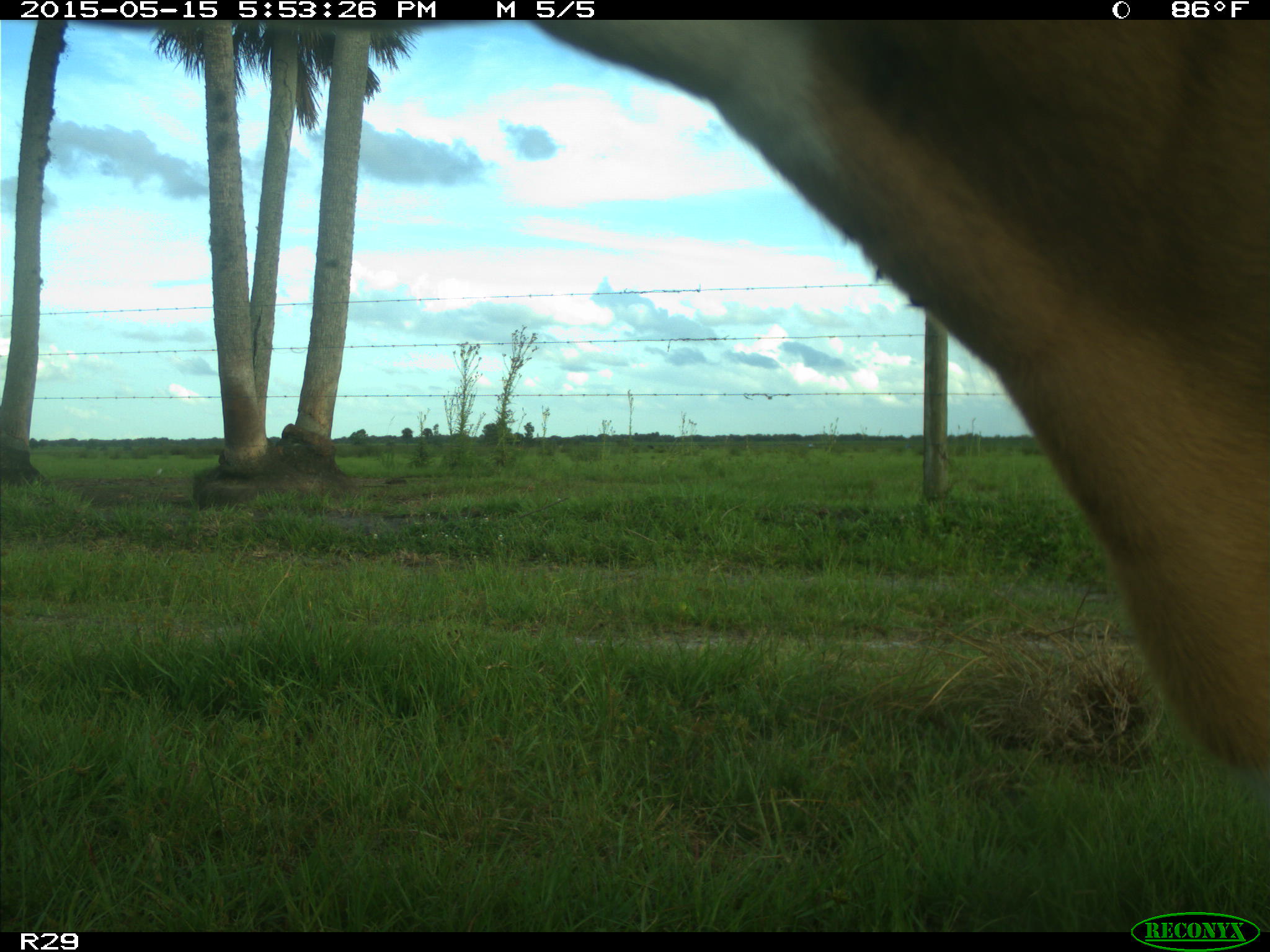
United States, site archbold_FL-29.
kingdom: Animalia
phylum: Chordata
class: Mammalia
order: Artiodactyla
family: Bovidae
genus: Bos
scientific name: Bos taurus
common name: domestic cow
Bos taurus (domestic cow).